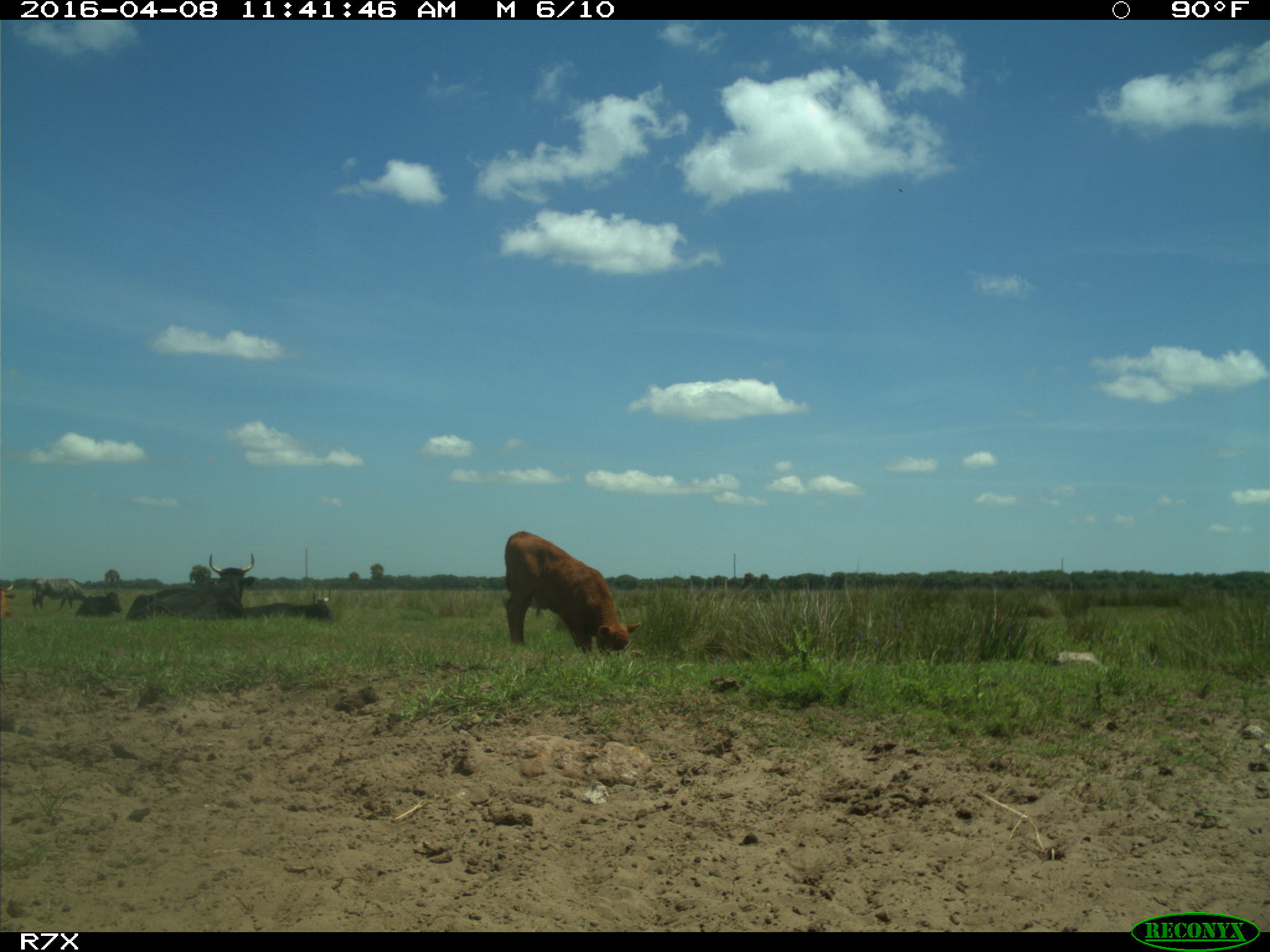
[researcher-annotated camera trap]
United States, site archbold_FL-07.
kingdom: Animalia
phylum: Chordata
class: Mammalia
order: Artiodactyla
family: Bovidae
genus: Bos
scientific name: Bos taurus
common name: domestic cow